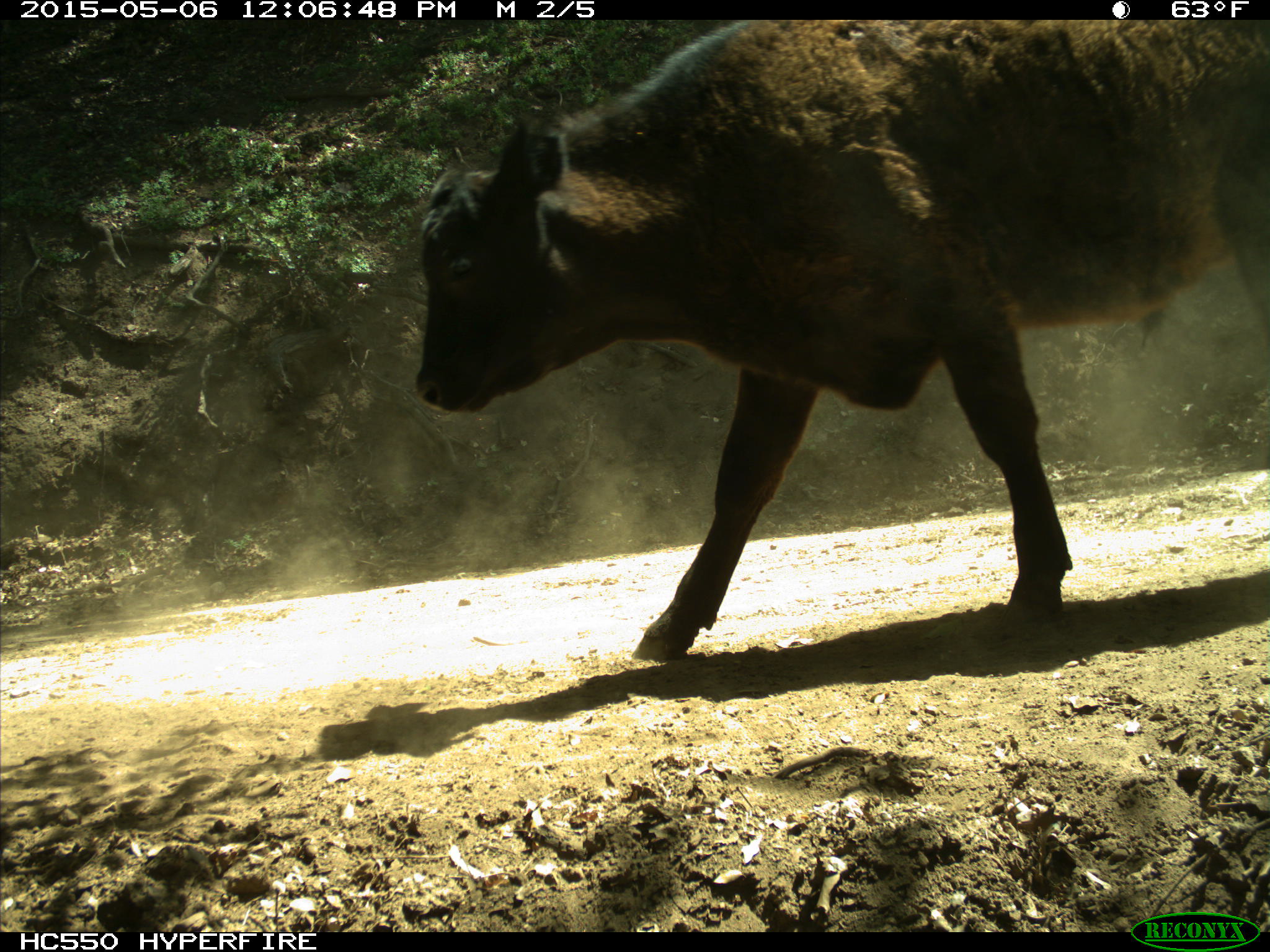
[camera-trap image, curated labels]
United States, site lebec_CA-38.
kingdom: Animalia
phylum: Chordata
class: Mammalia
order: Artiodactyla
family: Bovidae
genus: Bos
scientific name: Bos taurus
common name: domestic cow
Bos taurus (domestic cow).